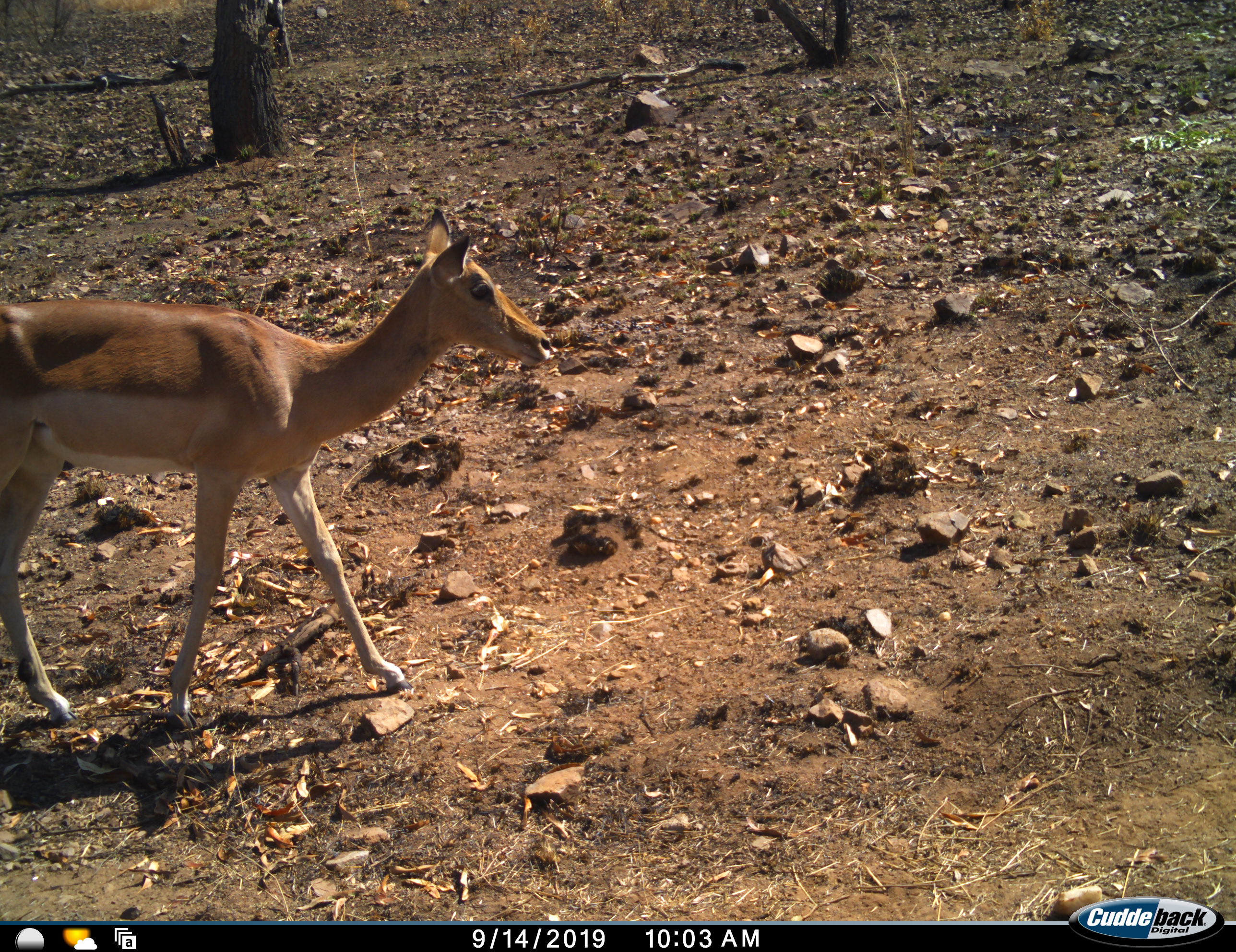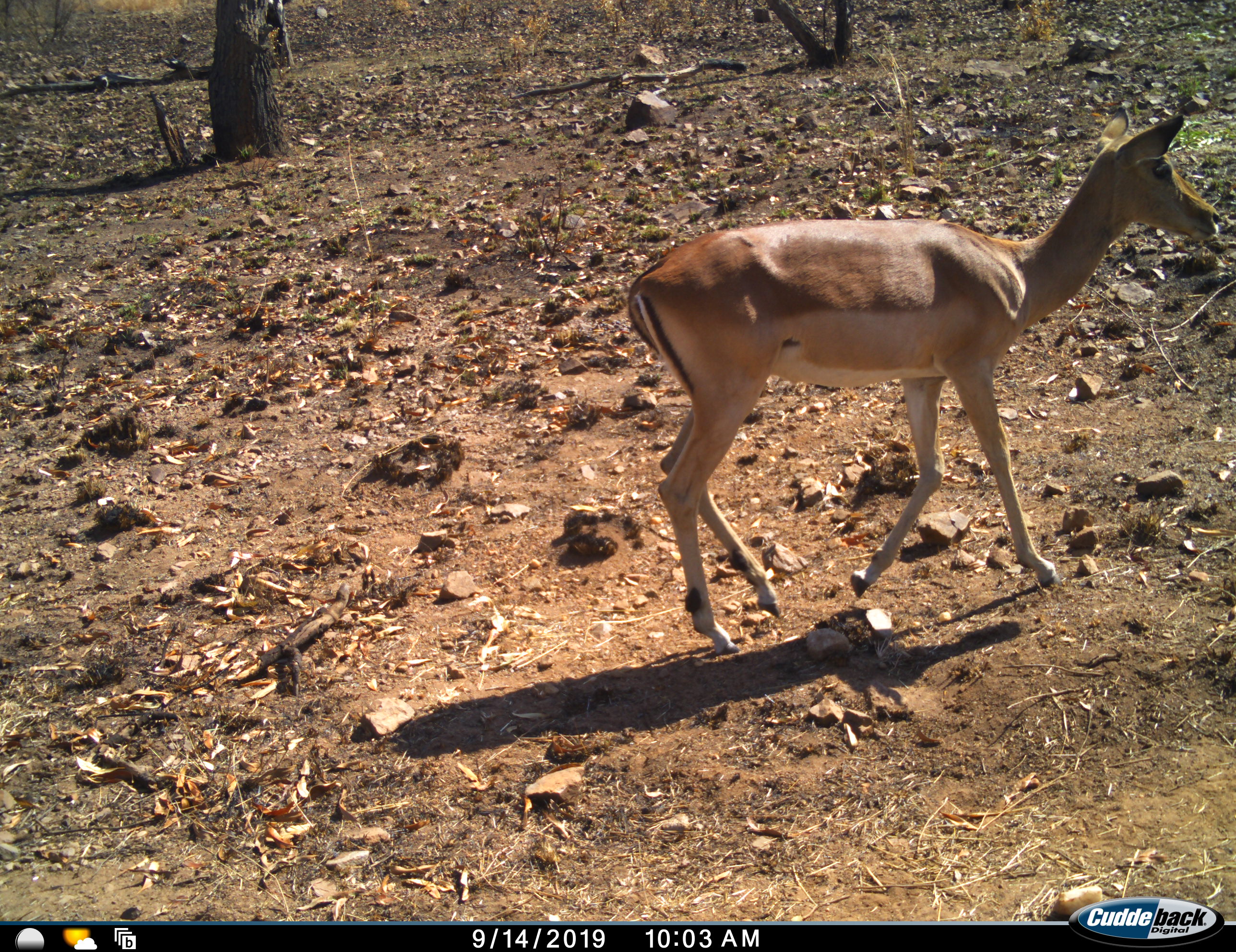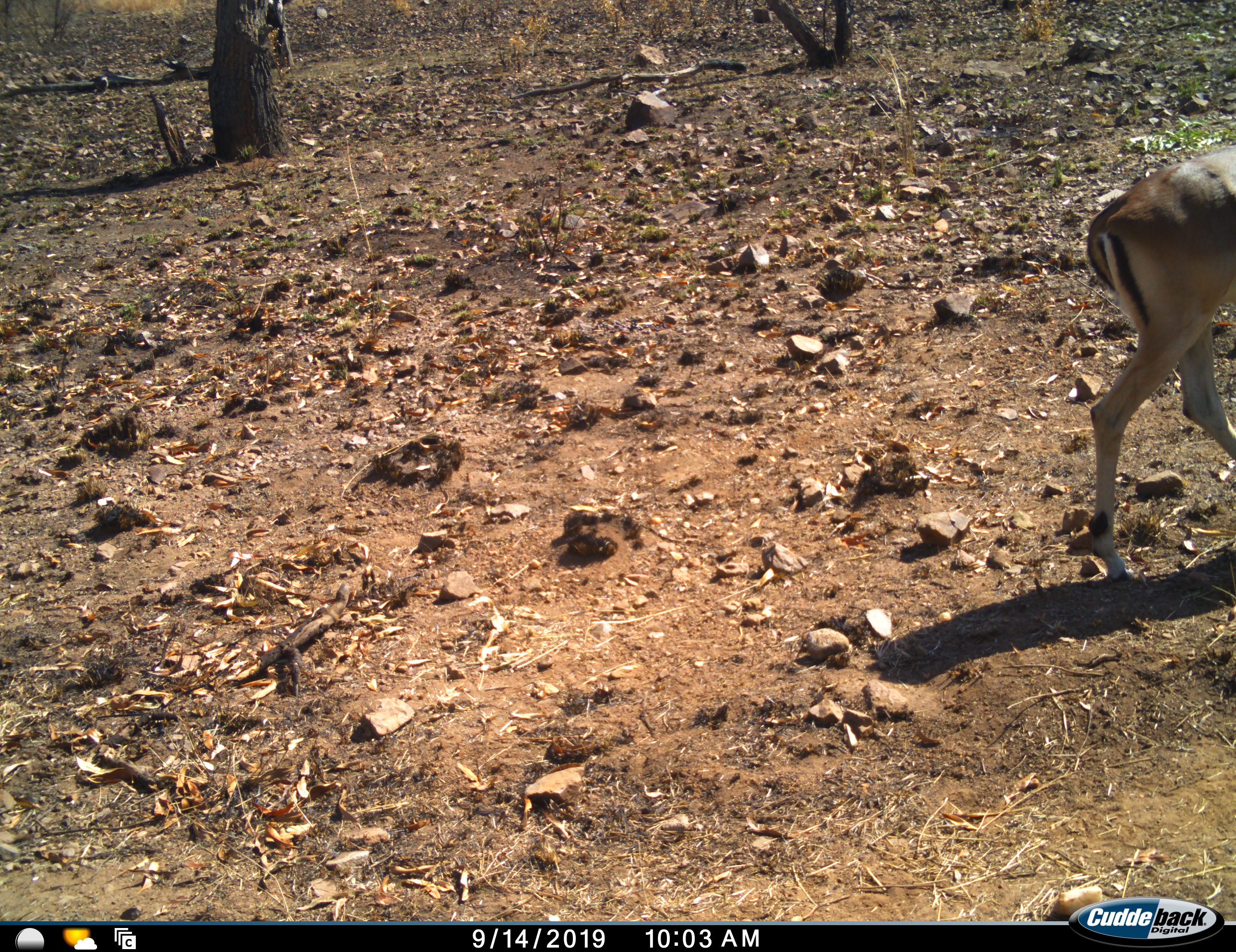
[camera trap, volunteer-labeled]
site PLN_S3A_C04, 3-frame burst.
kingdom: Animalia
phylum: Chordata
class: Mammalia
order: Artiodactyla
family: Bovidae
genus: Aepyceros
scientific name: Aepyceros melampus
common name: impala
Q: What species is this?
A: Impala (Aepyceros melampus).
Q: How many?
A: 1.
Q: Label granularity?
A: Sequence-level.